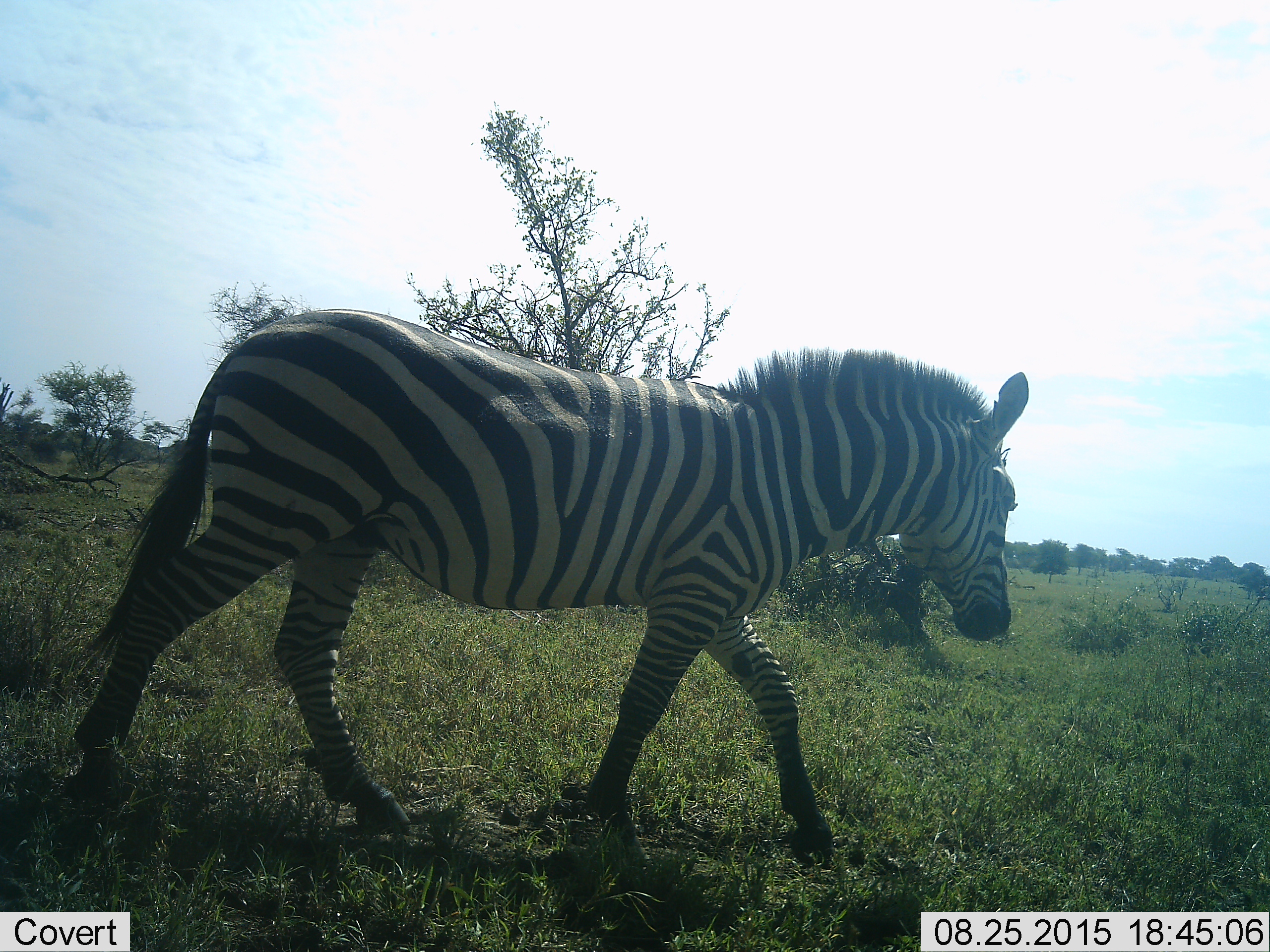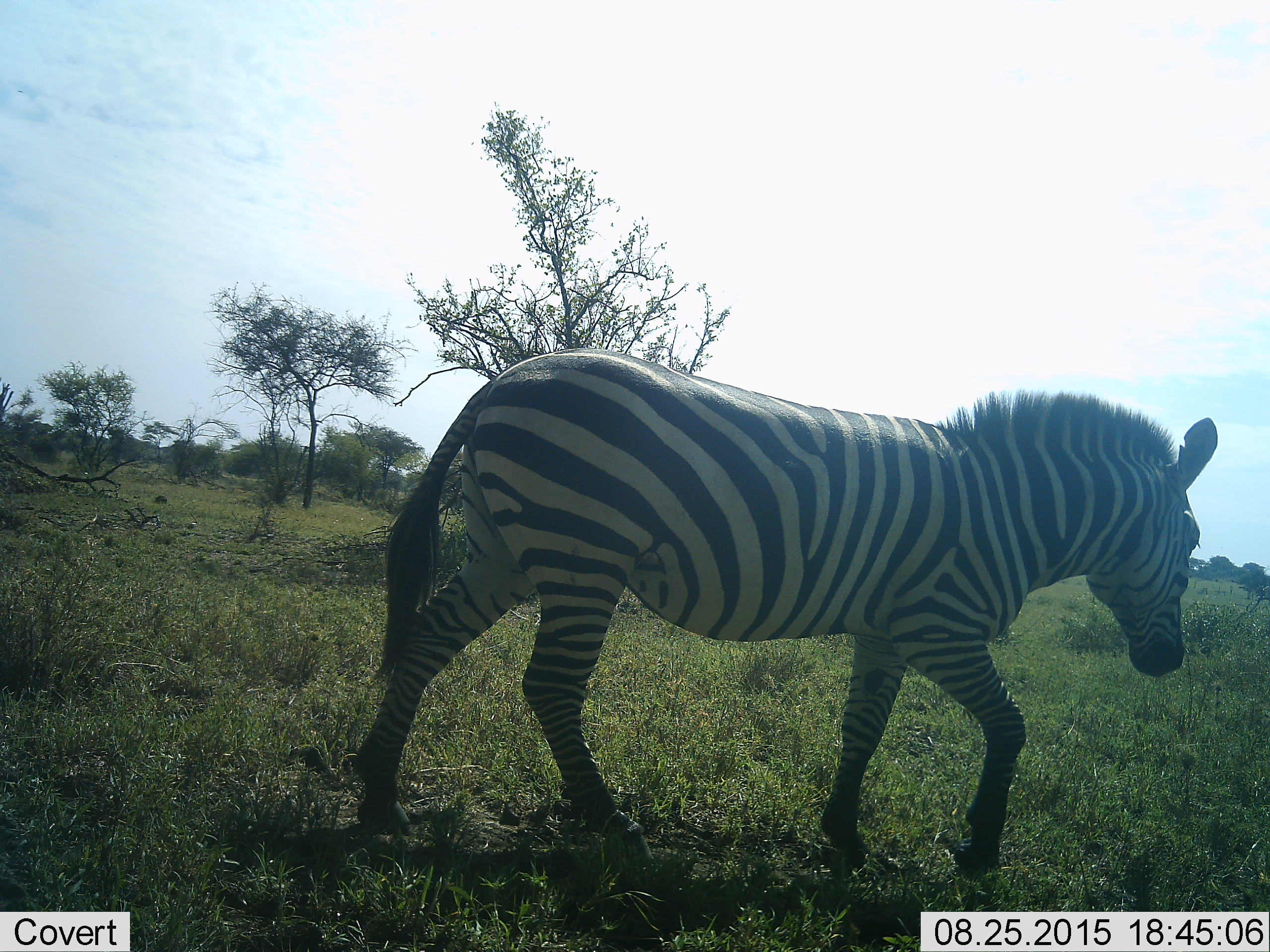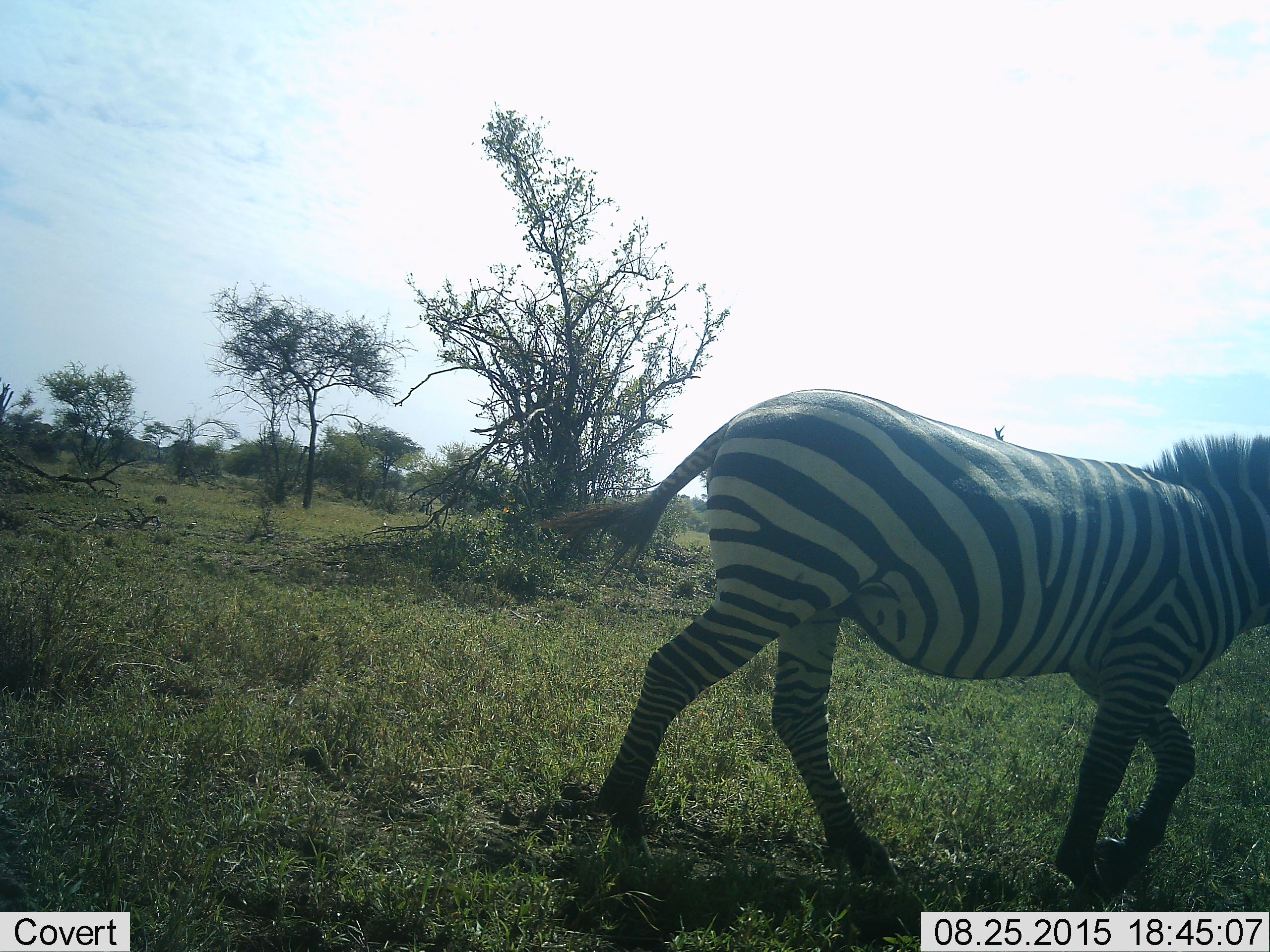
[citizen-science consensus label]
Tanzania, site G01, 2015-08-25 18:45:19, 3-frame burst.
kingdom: Animalia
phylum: Chordata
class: Mammalia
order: Perissodactyla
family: Equidae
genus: Equus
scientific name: Equus quagga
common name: plains zebra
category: zebra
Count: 1.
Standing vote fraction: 0%.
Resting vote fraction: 0%.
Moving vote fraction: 100%.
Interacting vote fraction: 0%.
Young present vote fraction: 0%.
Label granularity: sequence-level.